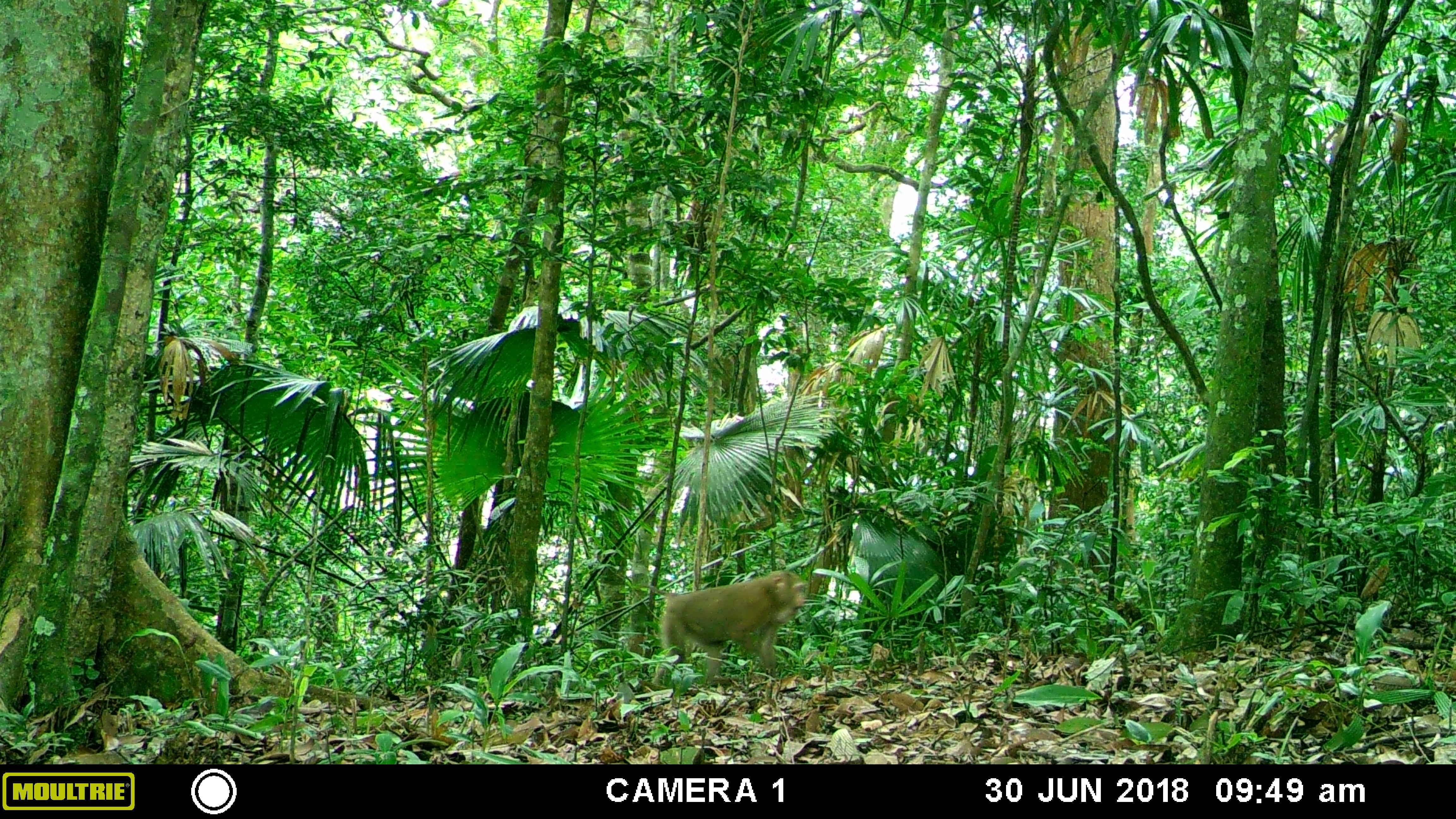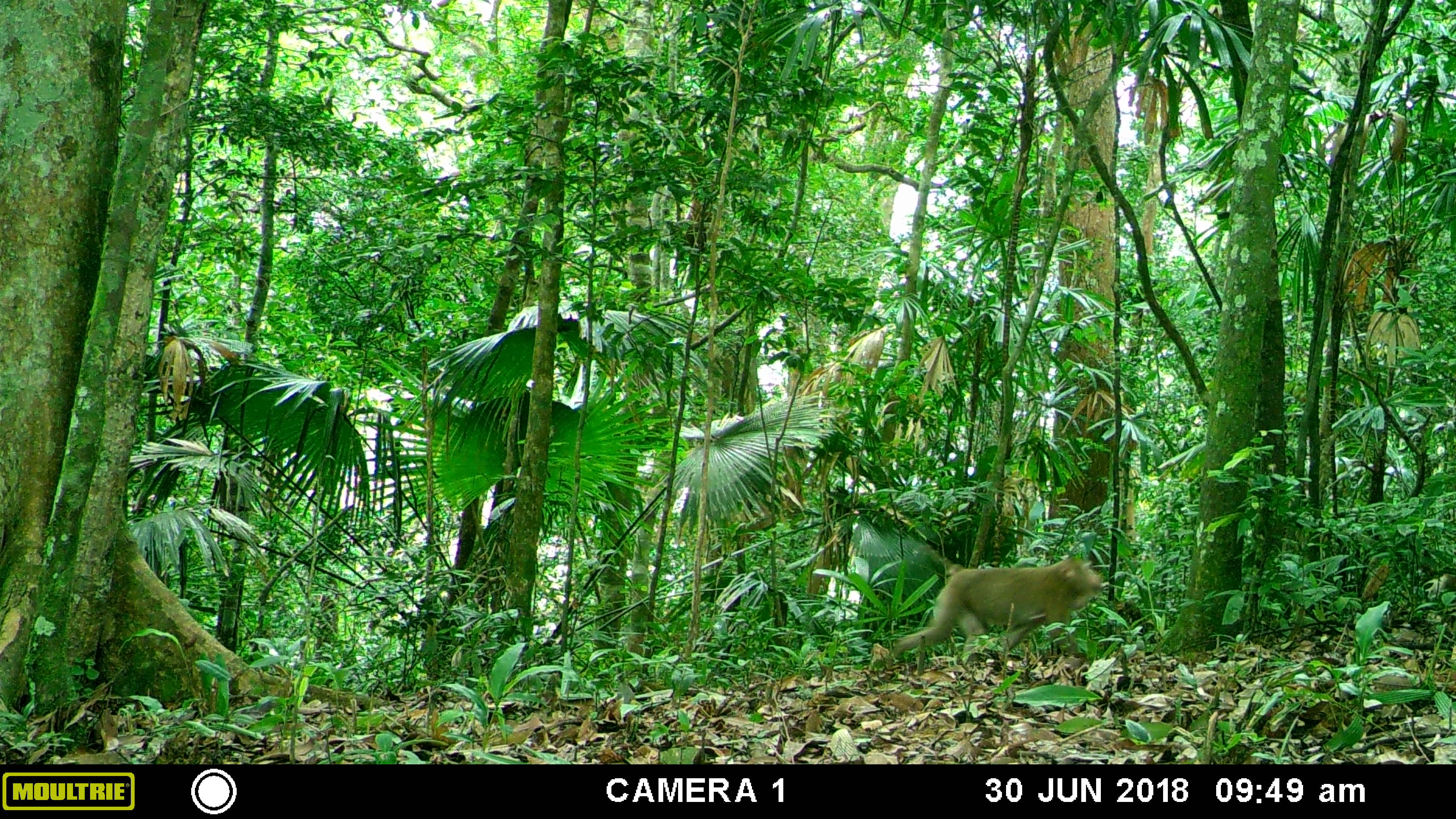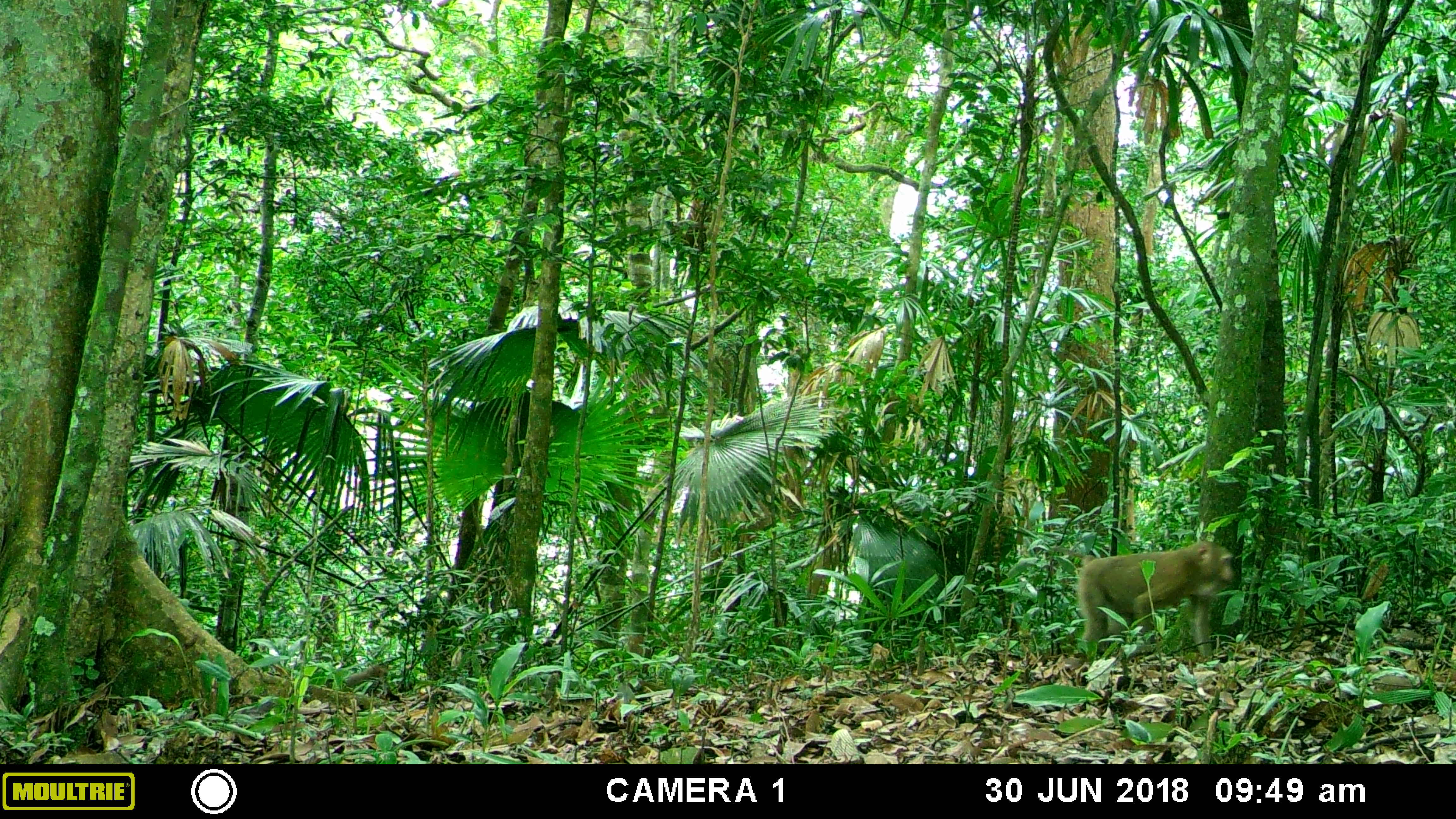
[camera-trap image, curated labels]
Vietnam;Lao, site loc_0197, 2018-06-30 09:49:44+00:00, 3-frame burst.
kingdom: Animalia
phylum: Chordata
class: Mammalia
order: Primates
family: Cercopithecidae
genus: Macaca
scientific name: Macaca nemestrina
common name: pig-tailed macaque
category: pig tailed macaque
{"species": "pig tailed macaque (pig-tailed macaque) (Macaca nemestrina)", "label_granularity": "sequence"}